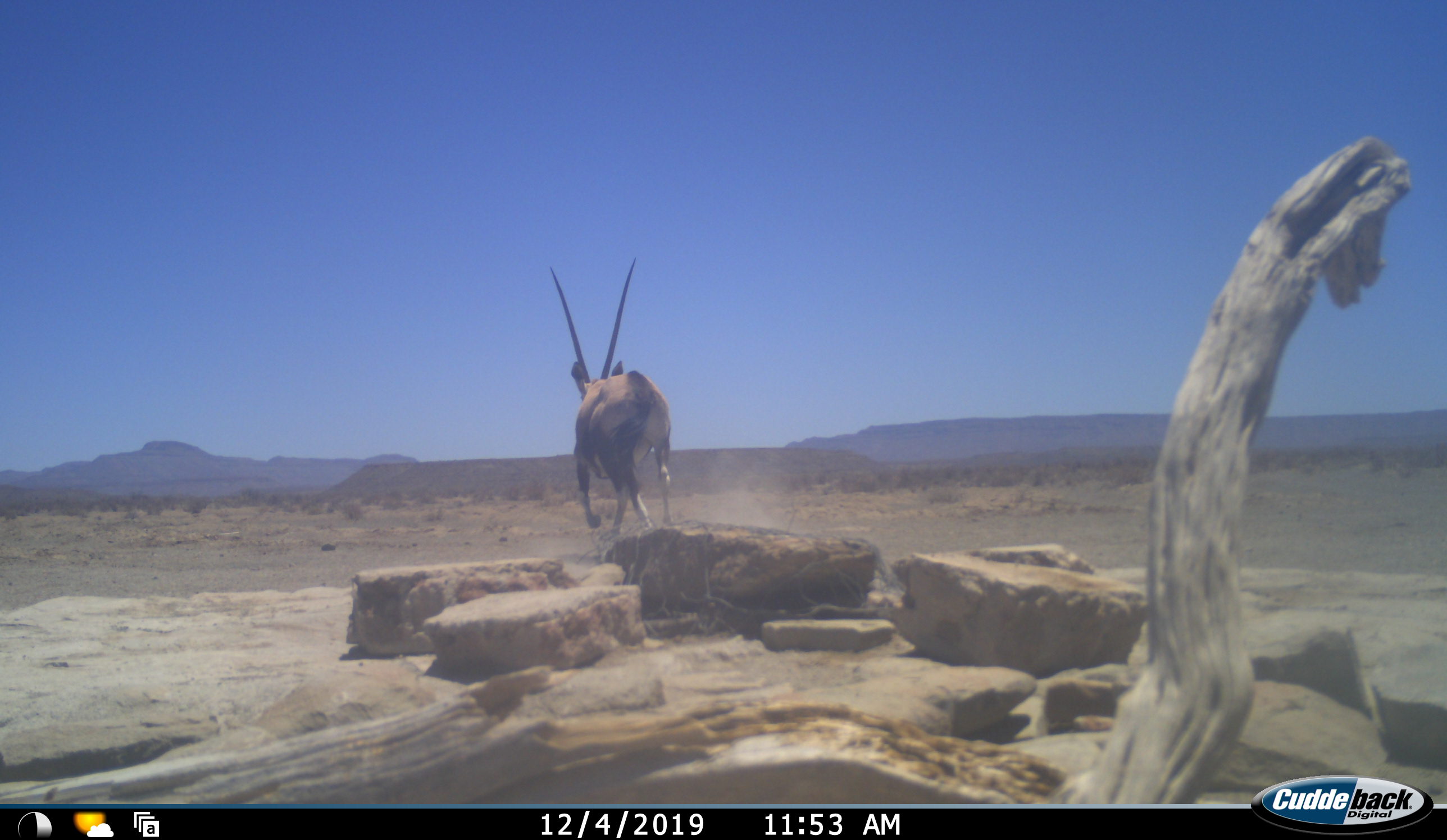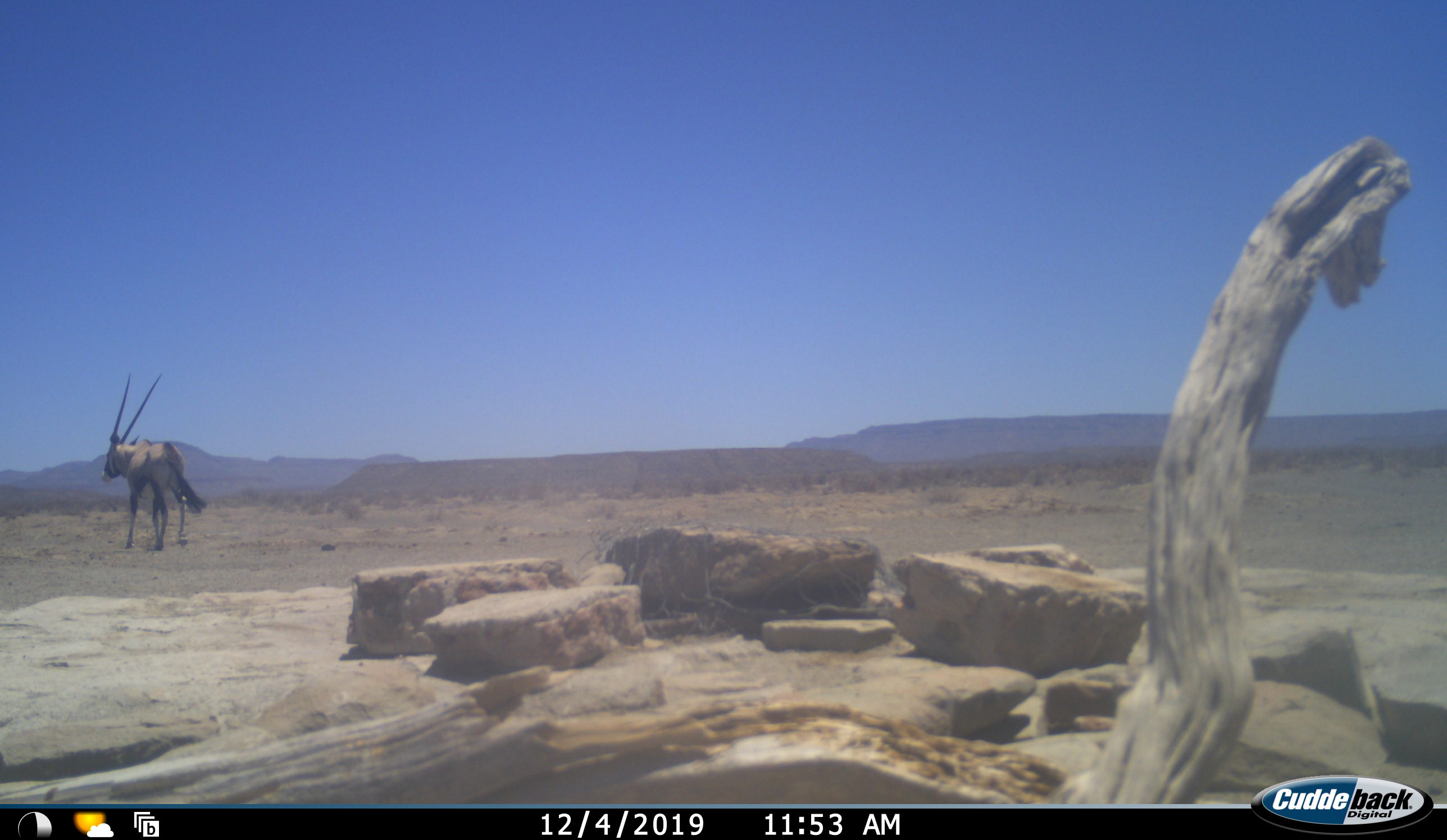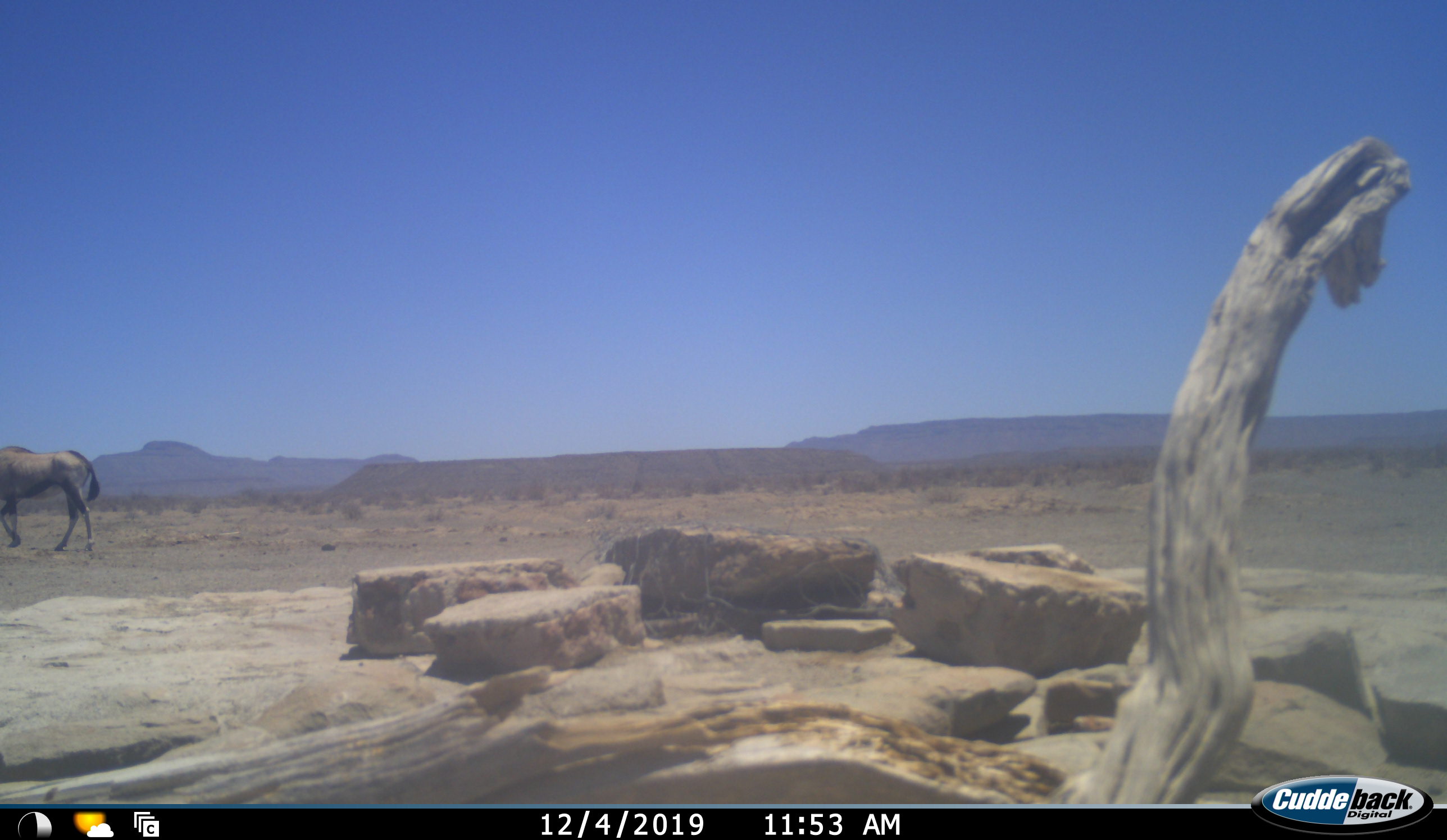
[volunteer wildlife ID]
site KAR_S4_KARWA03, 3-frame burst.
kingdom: Animalia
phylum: Chordata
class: Mammalia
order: Artiodactyla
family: Bovidae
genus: Oryx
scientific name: Oryx gazella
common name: gemsbok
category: oryx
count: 1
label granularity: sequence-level